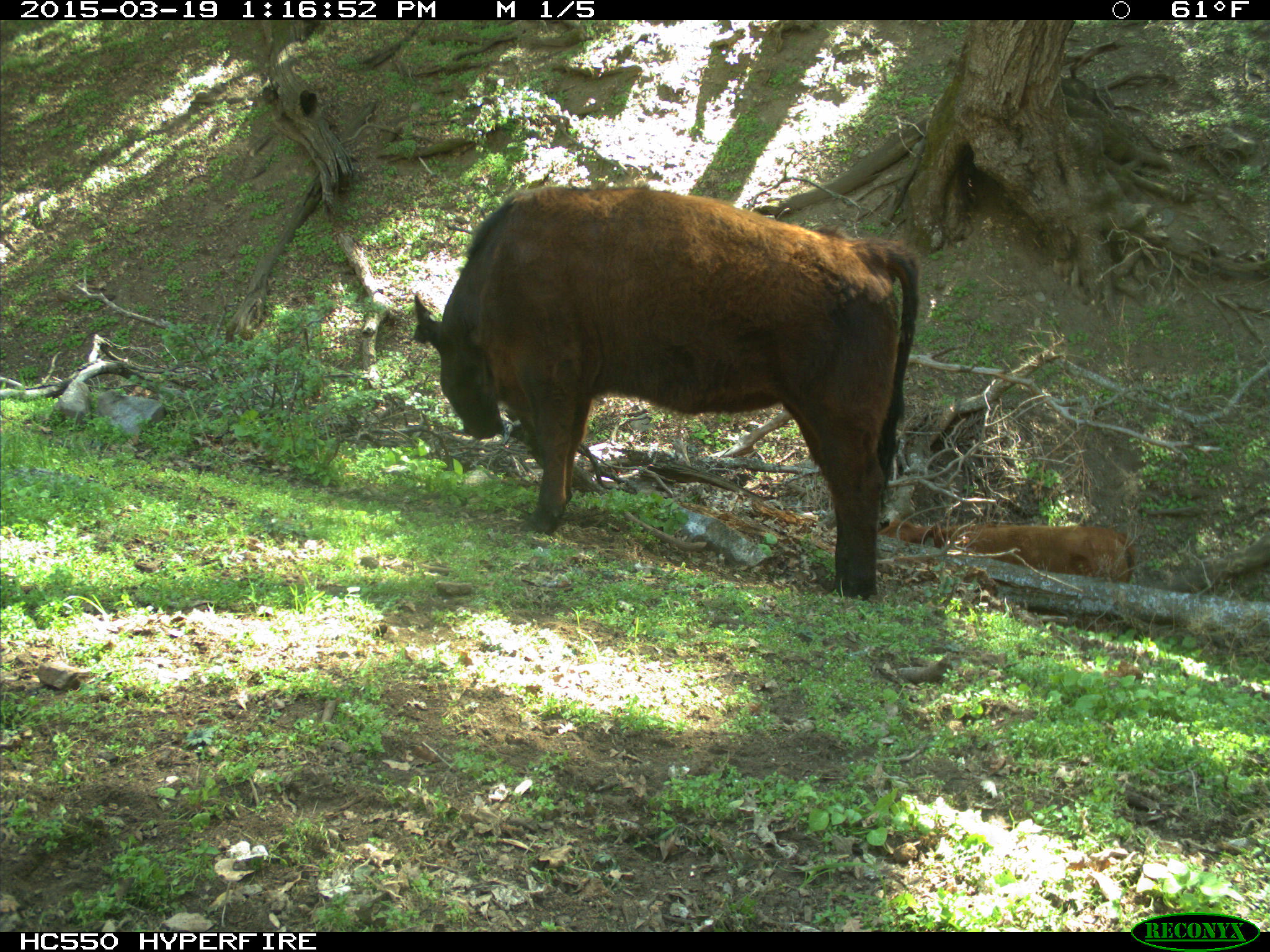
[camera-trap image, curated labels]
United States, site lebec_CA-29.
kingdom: Animalia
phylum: Chordata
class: Mammalia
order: Artiodactyla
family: Bovidae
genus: Bos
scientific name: Bos taurus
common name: domestic cow